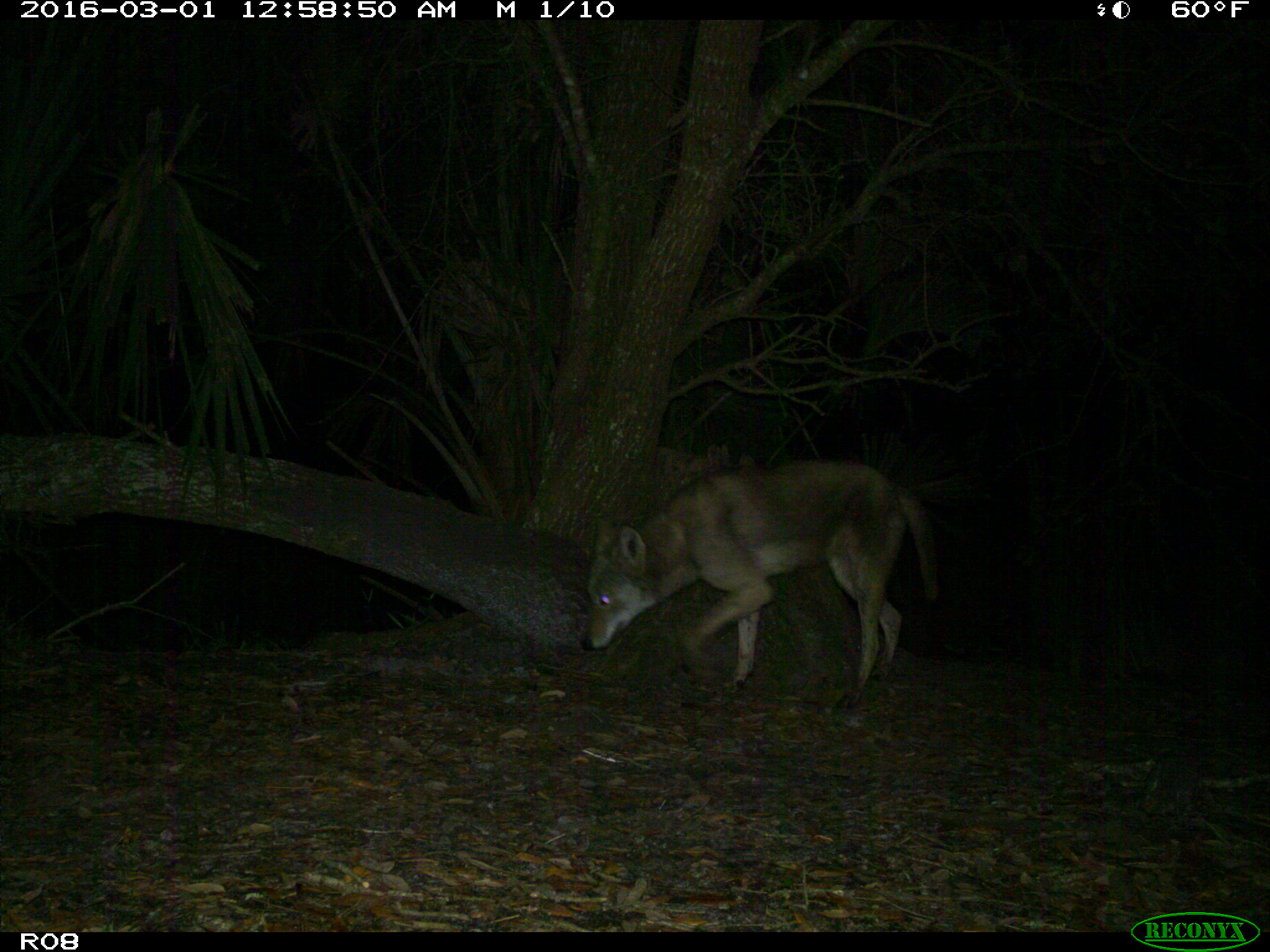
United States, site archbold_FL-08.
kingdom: Animalia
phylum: Chordata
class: Mammalia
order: Carnivora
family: Canidae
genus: Canis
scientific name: Canis latrans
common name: coyote